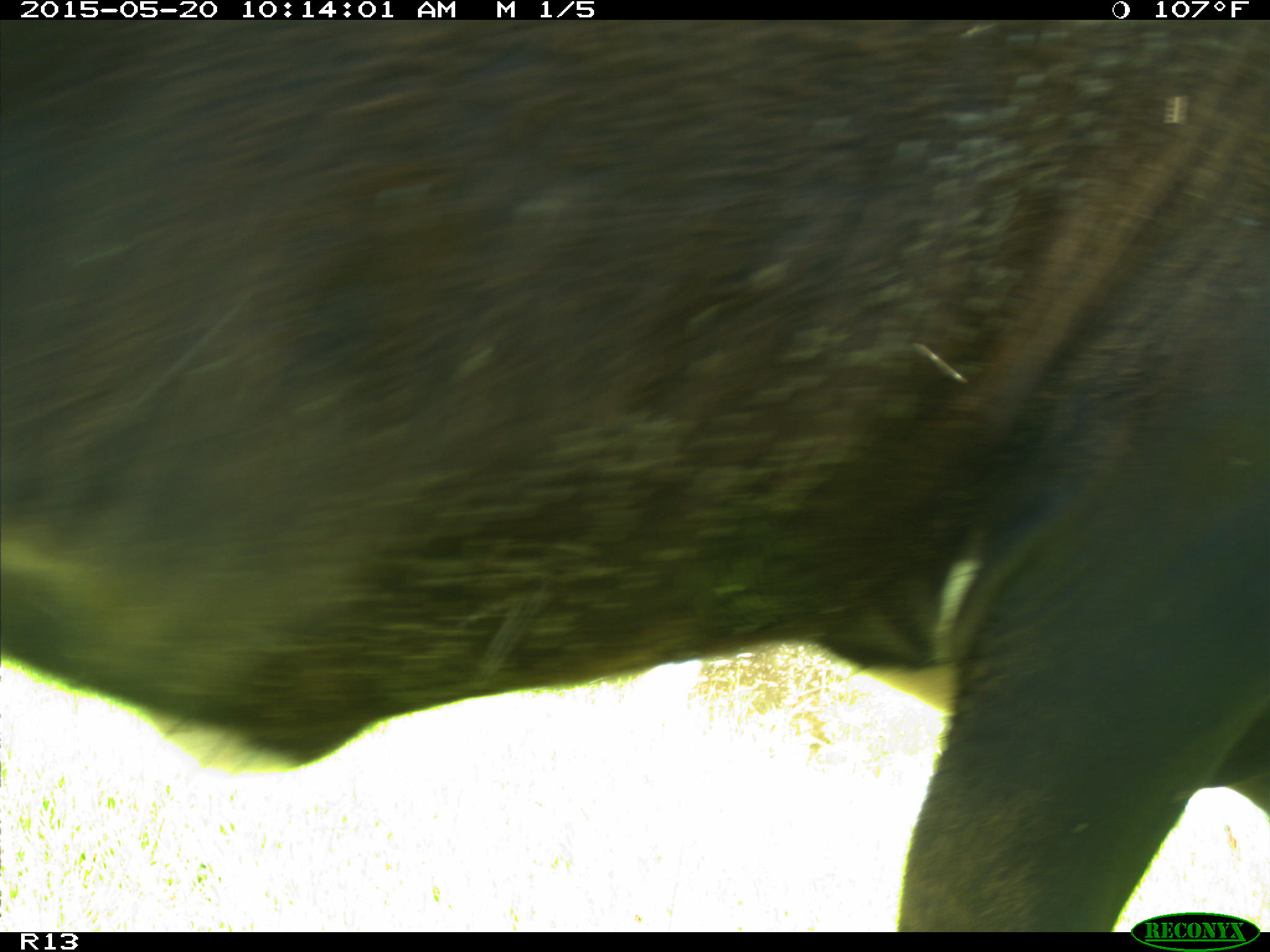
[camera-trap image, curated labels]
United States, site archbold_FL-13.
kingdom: Animalia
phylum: Chordata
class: Mammalia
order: Artiodactyla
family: Bovidae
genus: Bos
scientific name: Bos taurus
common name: domestic cow